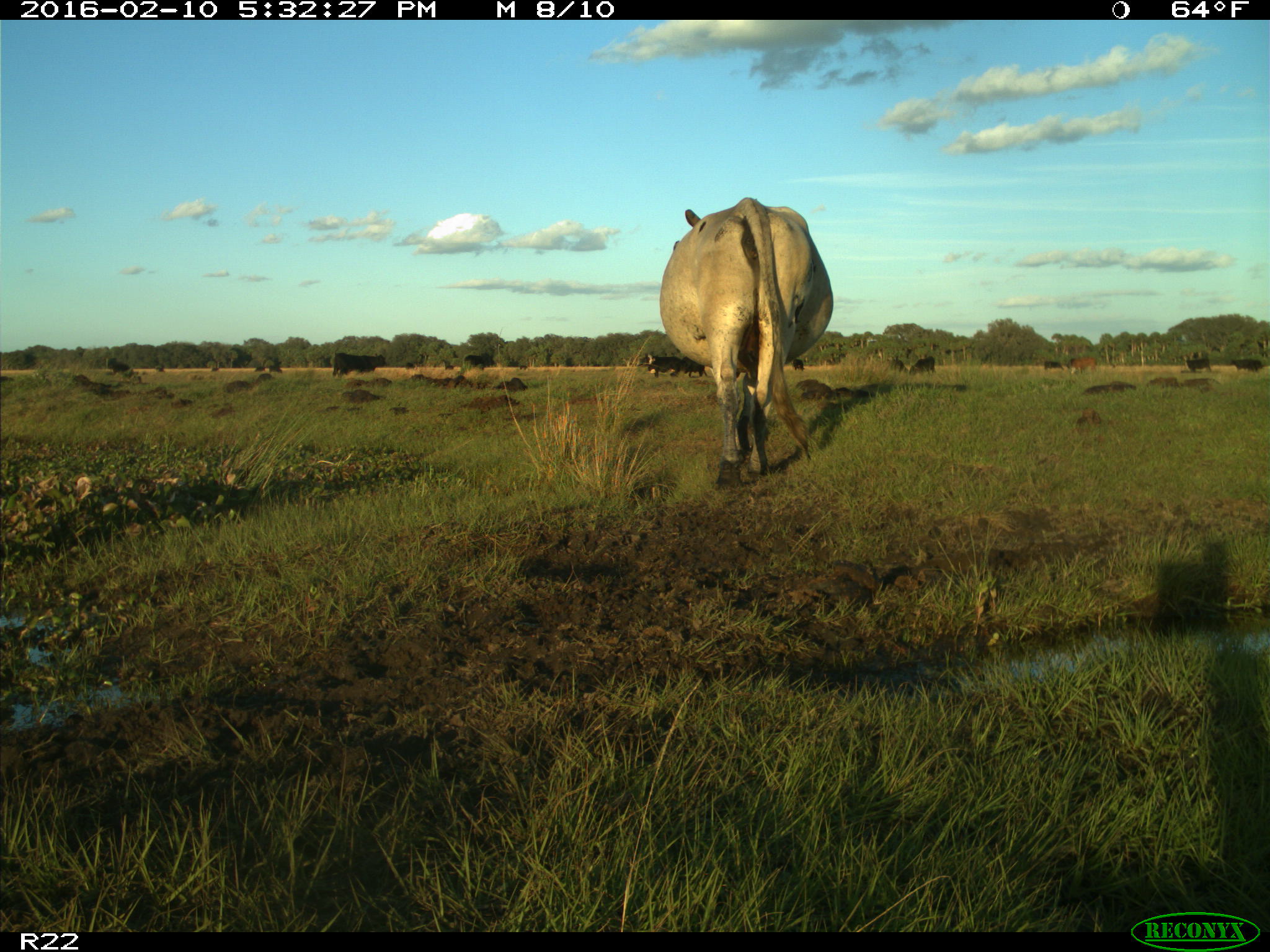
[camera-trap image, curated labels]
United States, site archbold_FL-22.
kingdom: Animalia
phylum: Chordata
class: Mammalia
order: Artiodactyla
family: Bovidae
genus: Bos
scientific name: Bos taurus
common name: domestic cow